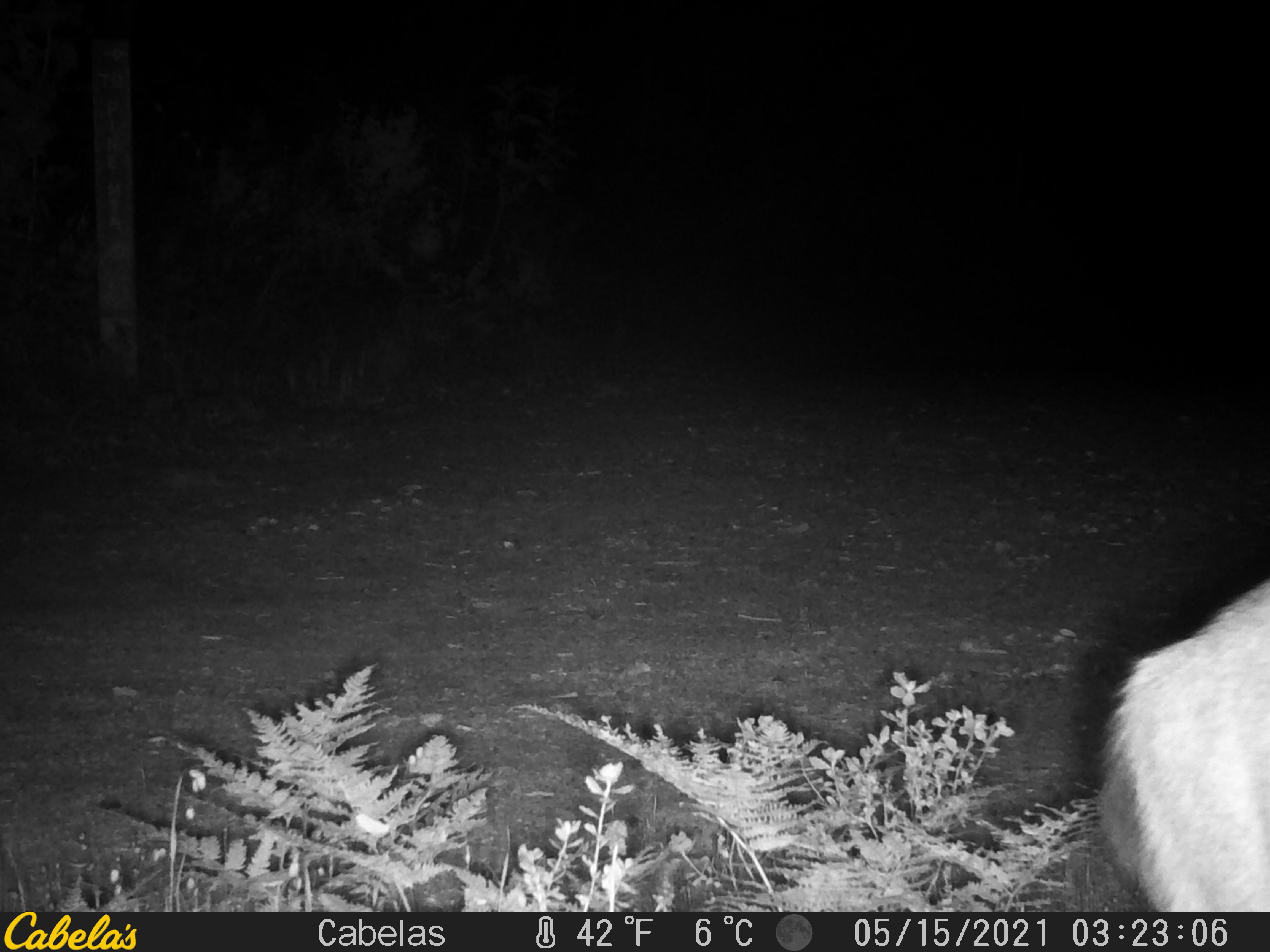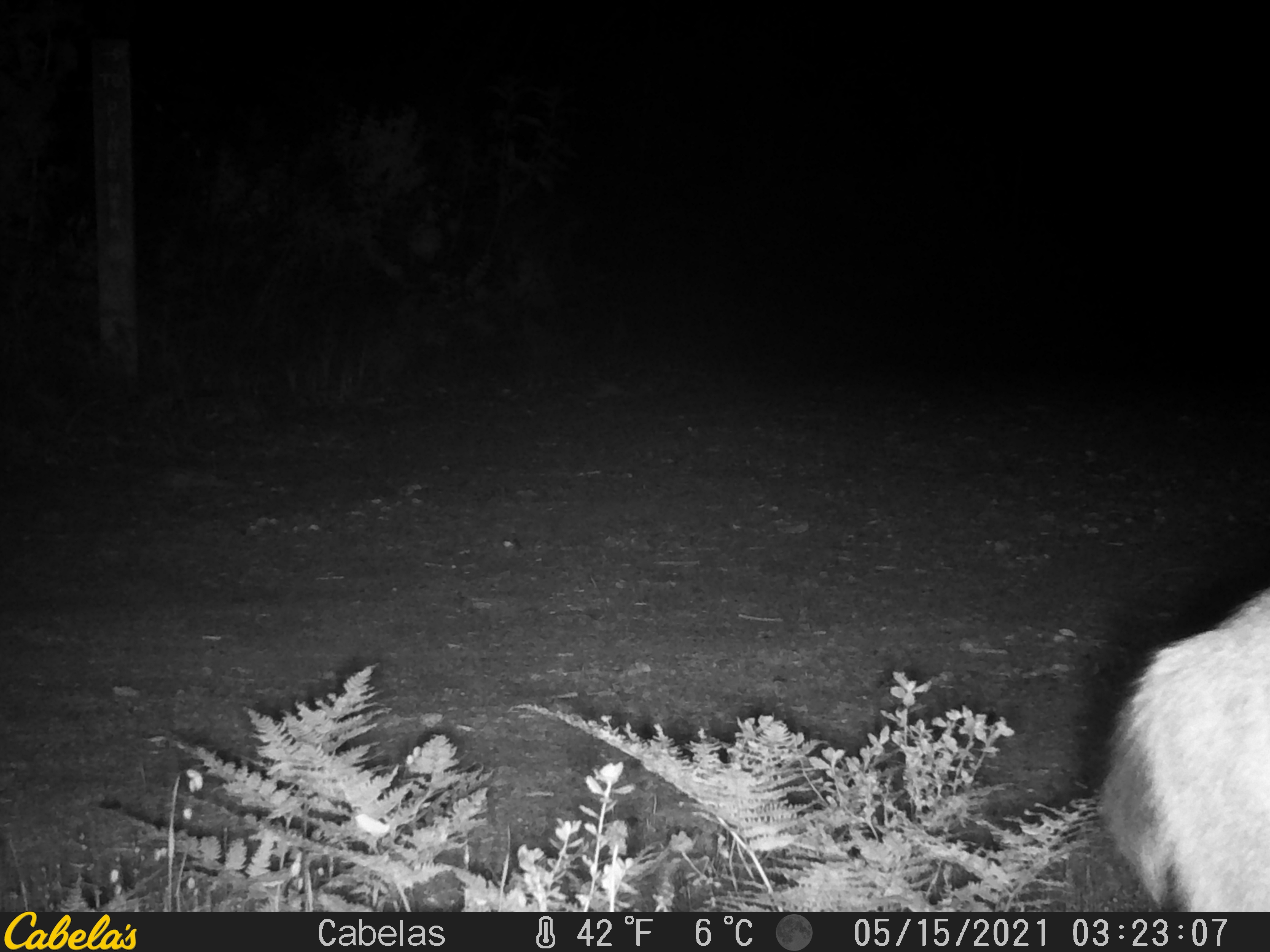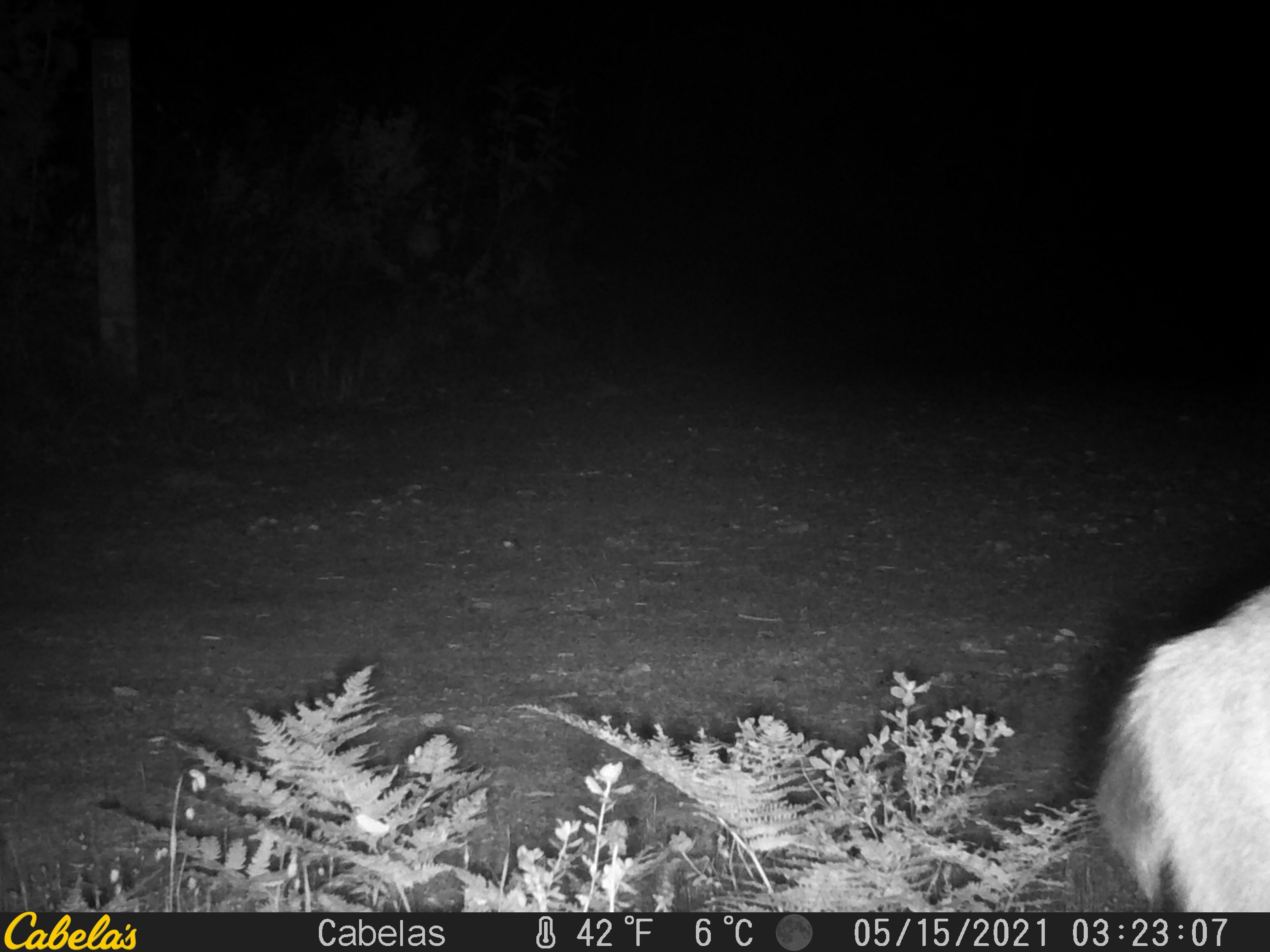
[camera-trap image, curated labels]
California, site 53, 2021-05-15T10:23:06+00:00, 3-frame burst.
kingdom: Animalia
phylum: Chordata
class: Mammalia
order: Artiodactyla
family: Cervidae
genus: Odocoileus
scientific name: Odocoileus hemionus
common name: mule deer